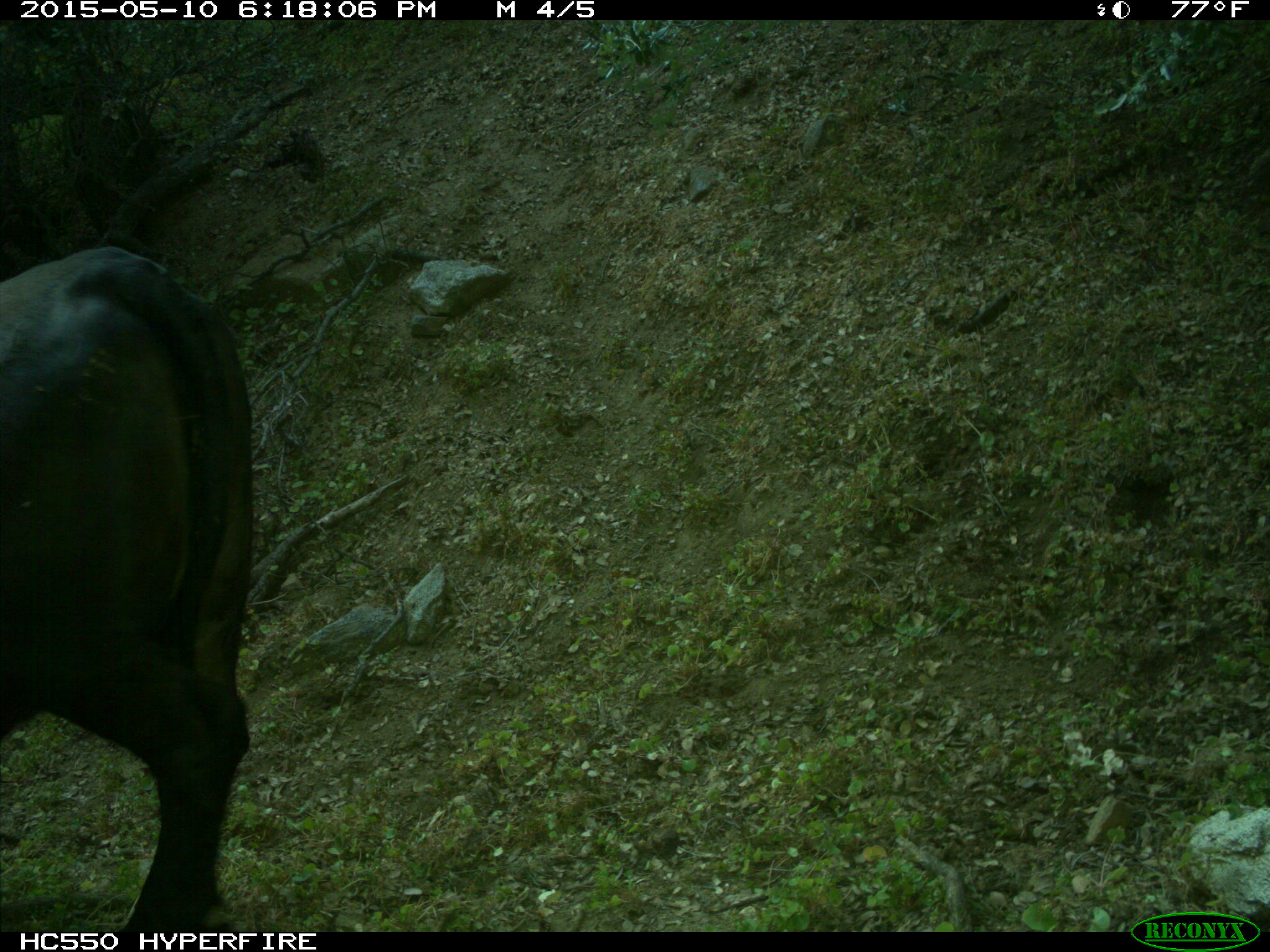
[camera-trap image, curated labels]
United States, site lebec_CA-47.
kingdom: Animalia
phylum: Chordata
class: Mammalia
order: Artiodactyla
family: Bovidae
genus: Bos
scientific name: Bos taurus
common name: domestic cow